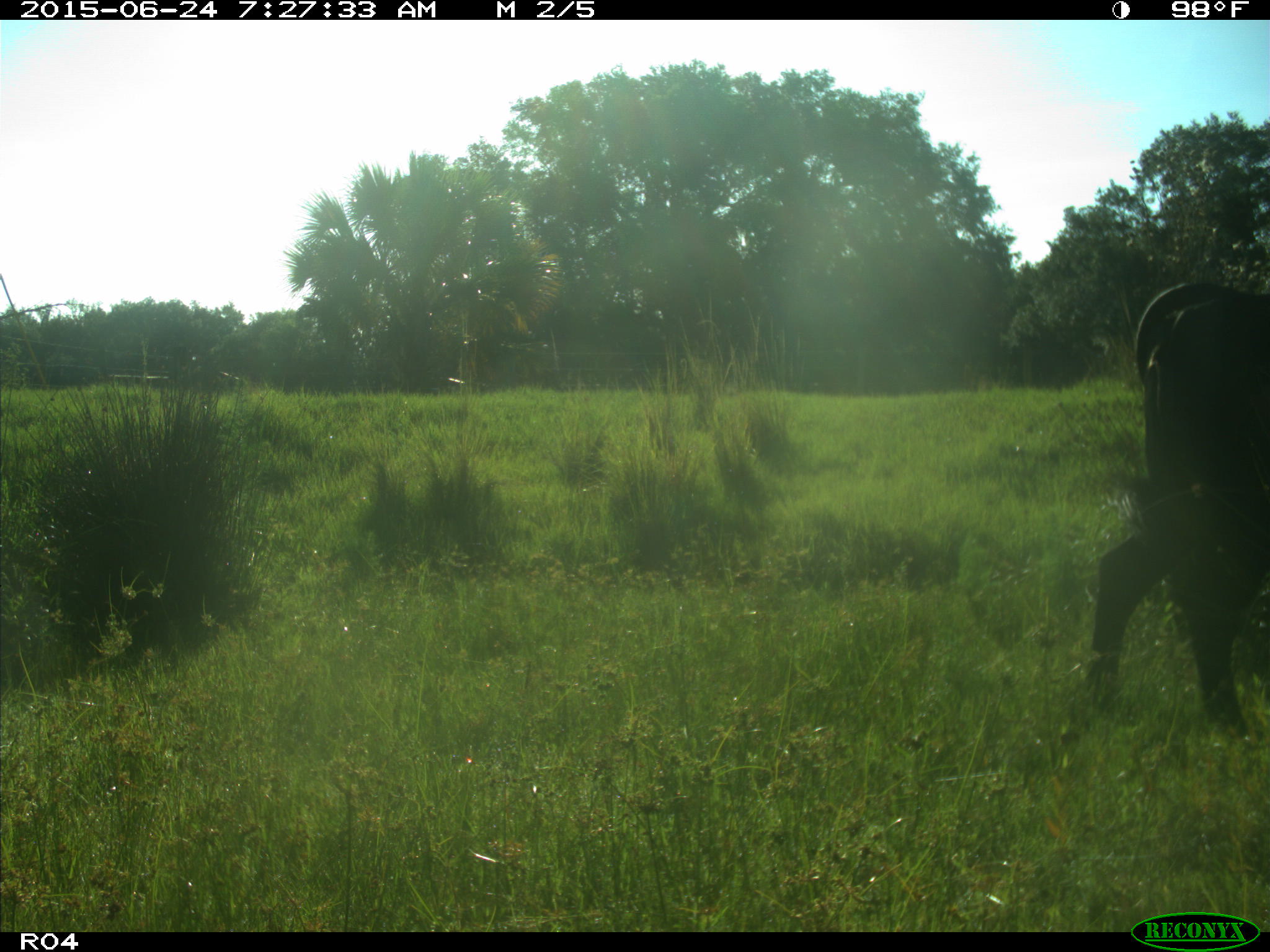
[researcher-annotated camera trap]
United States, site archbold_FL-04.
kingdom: Animalia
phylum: Chordata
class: Mammalia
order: Artiodactyla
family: Bovidae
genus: Bos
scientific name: Bos taurus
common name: domestic cow